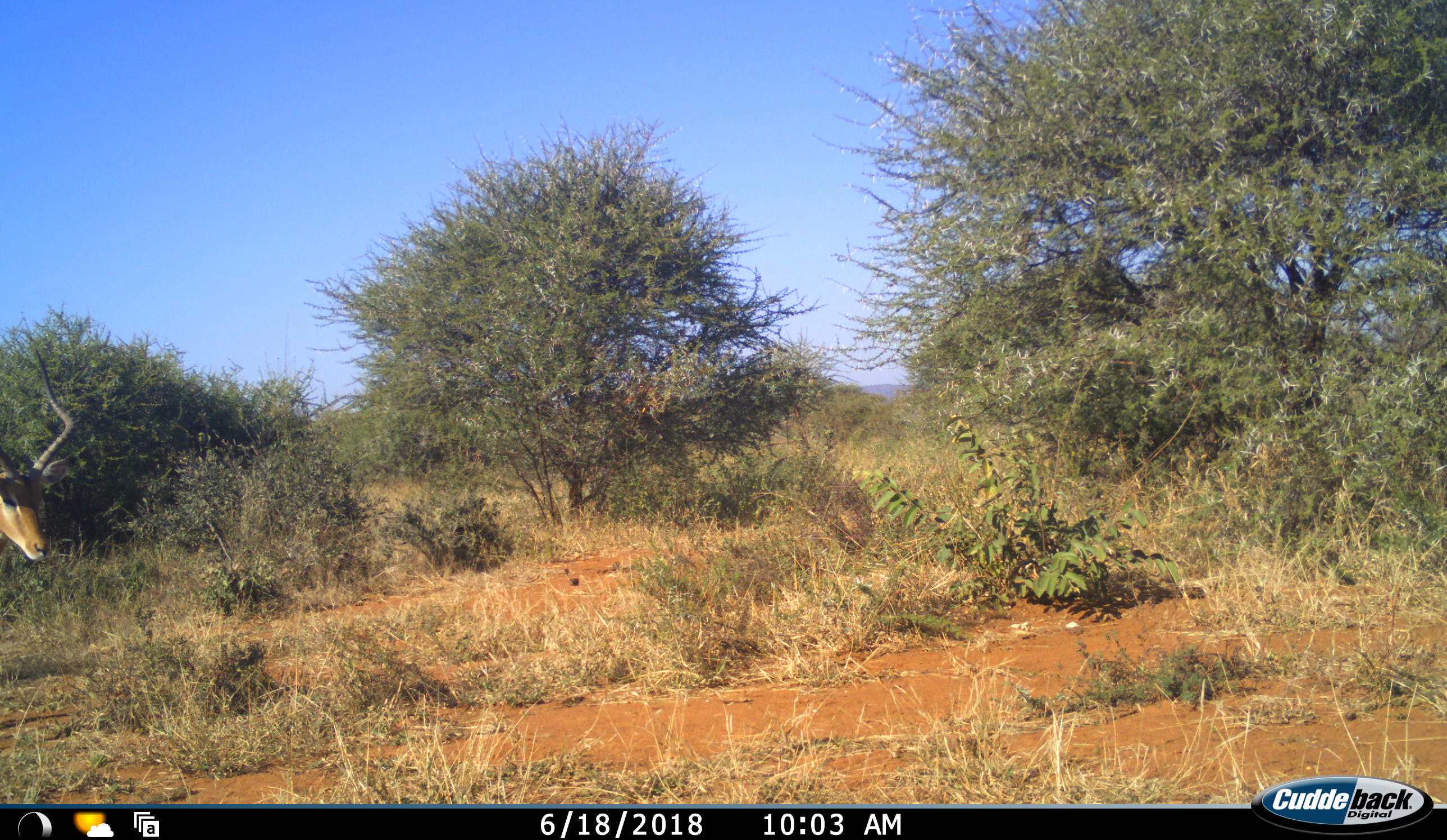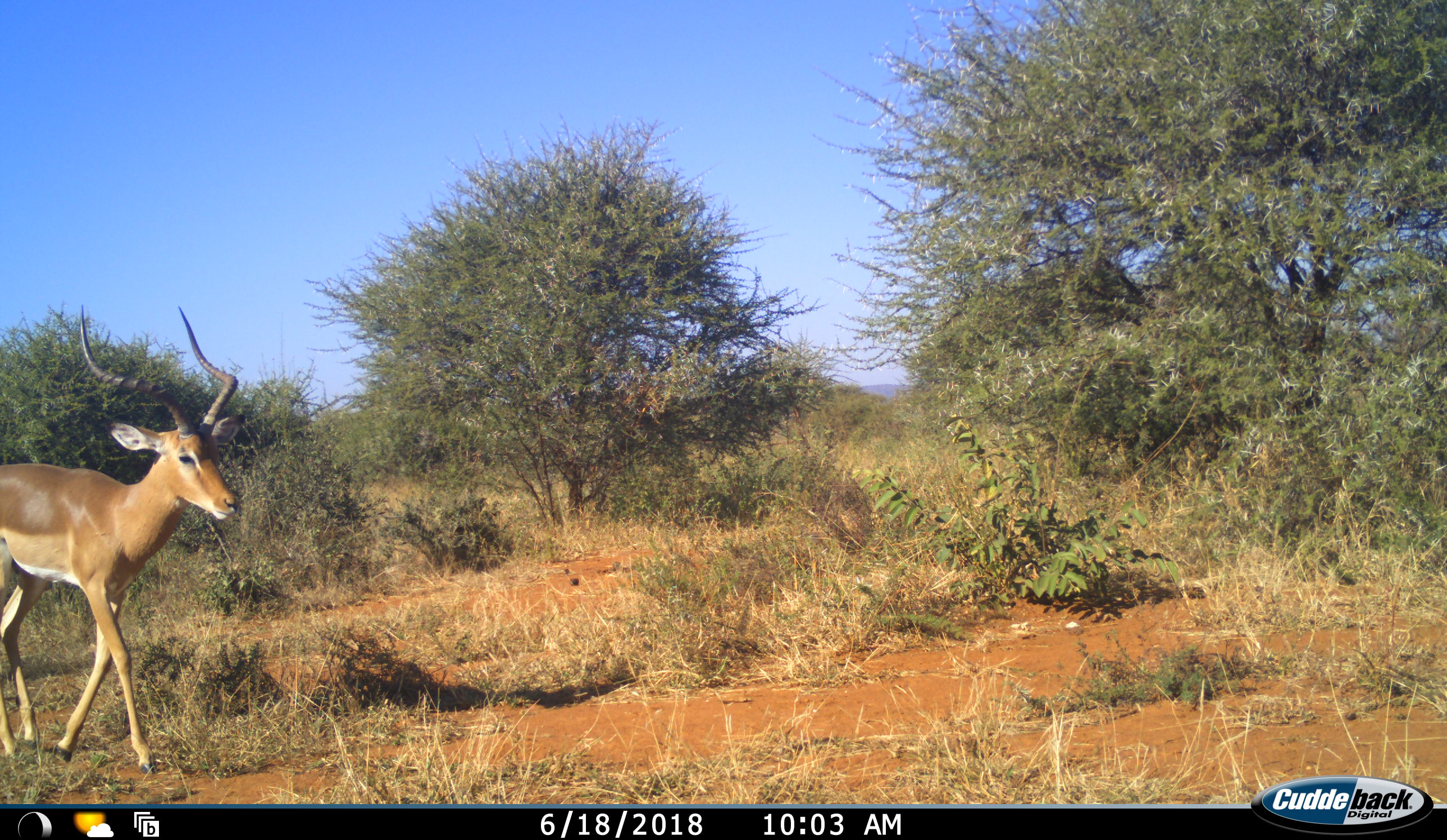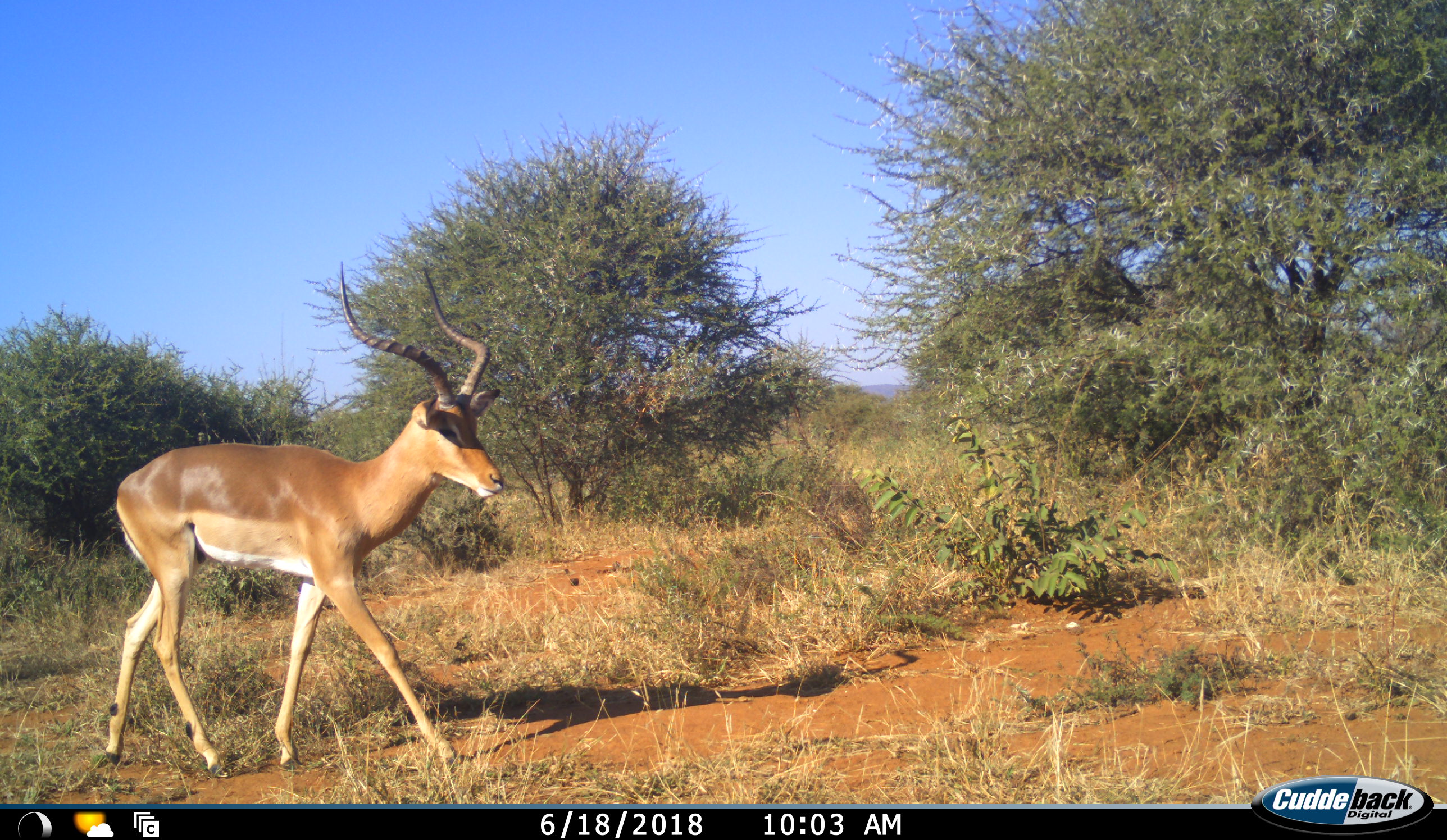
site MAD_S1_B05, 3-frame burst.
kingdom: Animalia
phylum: Chordata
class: Mammalia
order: Artiodactyla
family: Bovidae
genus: Aepyceros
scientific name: Aepyceros melampus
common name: impala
Impala (Aepyceros melampus), count 1. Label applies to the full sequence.